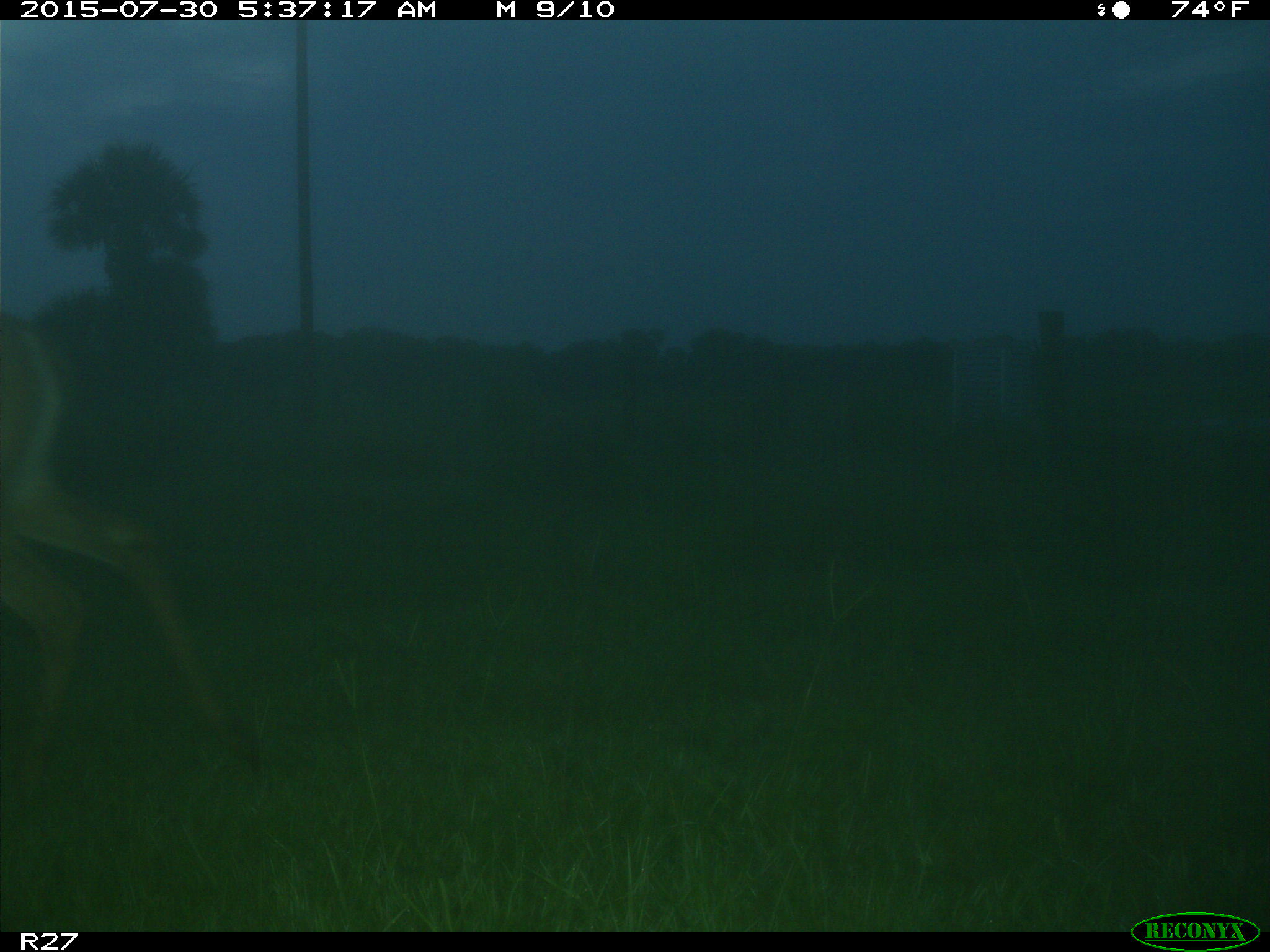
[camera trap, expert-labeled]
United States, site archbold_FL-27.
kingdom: Animalia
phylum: Chordata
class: Mammalia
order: Artiodactyla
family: Cervidae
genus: Odocoileus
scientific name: Odocoileus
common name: deer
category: unidentified deer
Unidentified deer (deer) (Odocoileus).